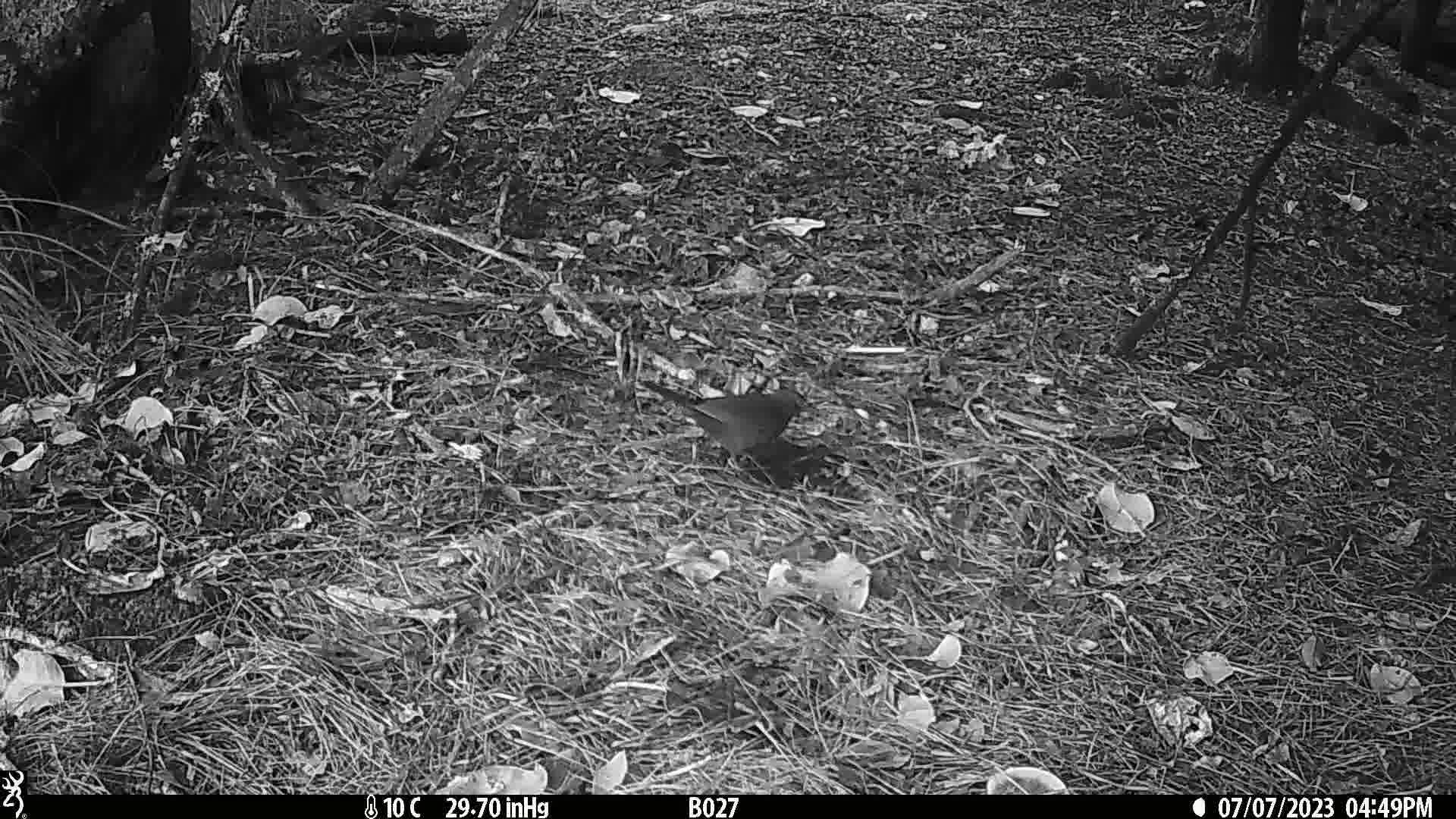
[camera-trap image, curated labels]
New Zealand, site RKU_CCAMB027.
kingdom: Animalia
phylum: Chordata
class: Aves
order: Passeriformes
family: Turdidae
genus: Turdus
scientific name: Turdus merula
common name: eurasian blackbird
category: blackbird